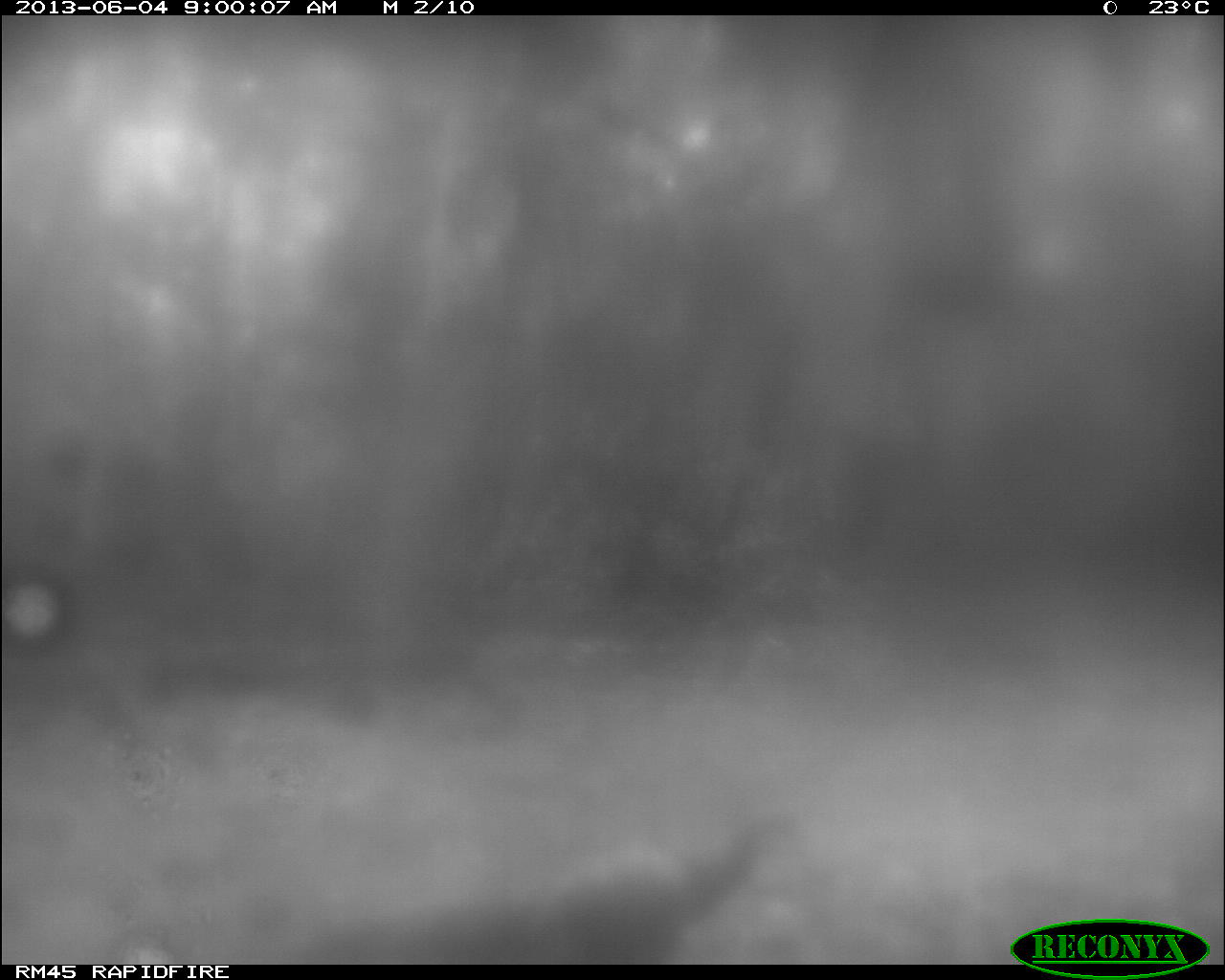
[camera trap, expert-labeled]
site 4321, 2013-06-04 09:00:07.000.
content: unidentified animal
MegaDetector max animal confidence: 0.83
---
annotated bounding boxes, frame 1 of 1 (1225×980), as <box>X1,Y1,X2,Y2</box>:
unknown: <box>282,804,808,960</box>